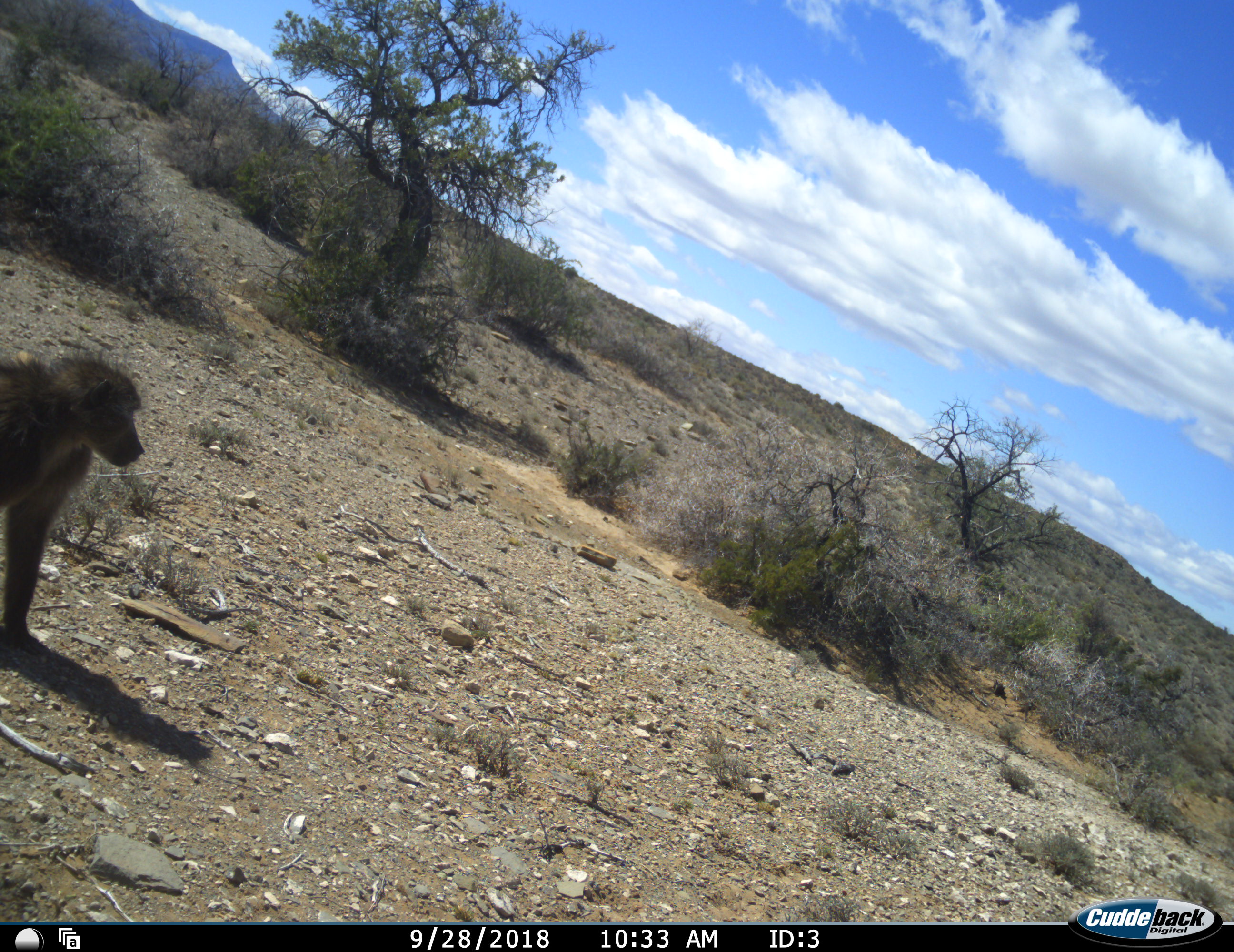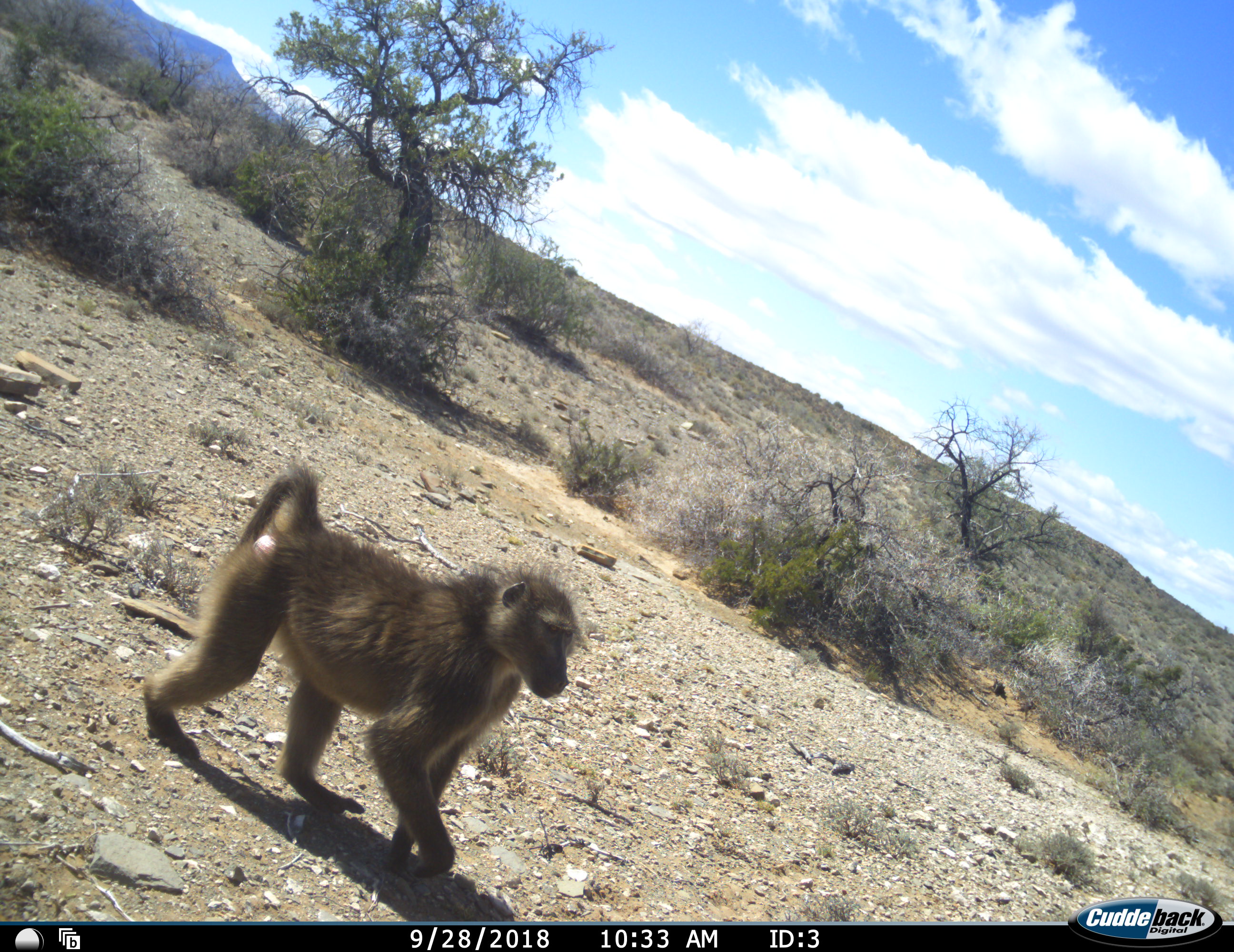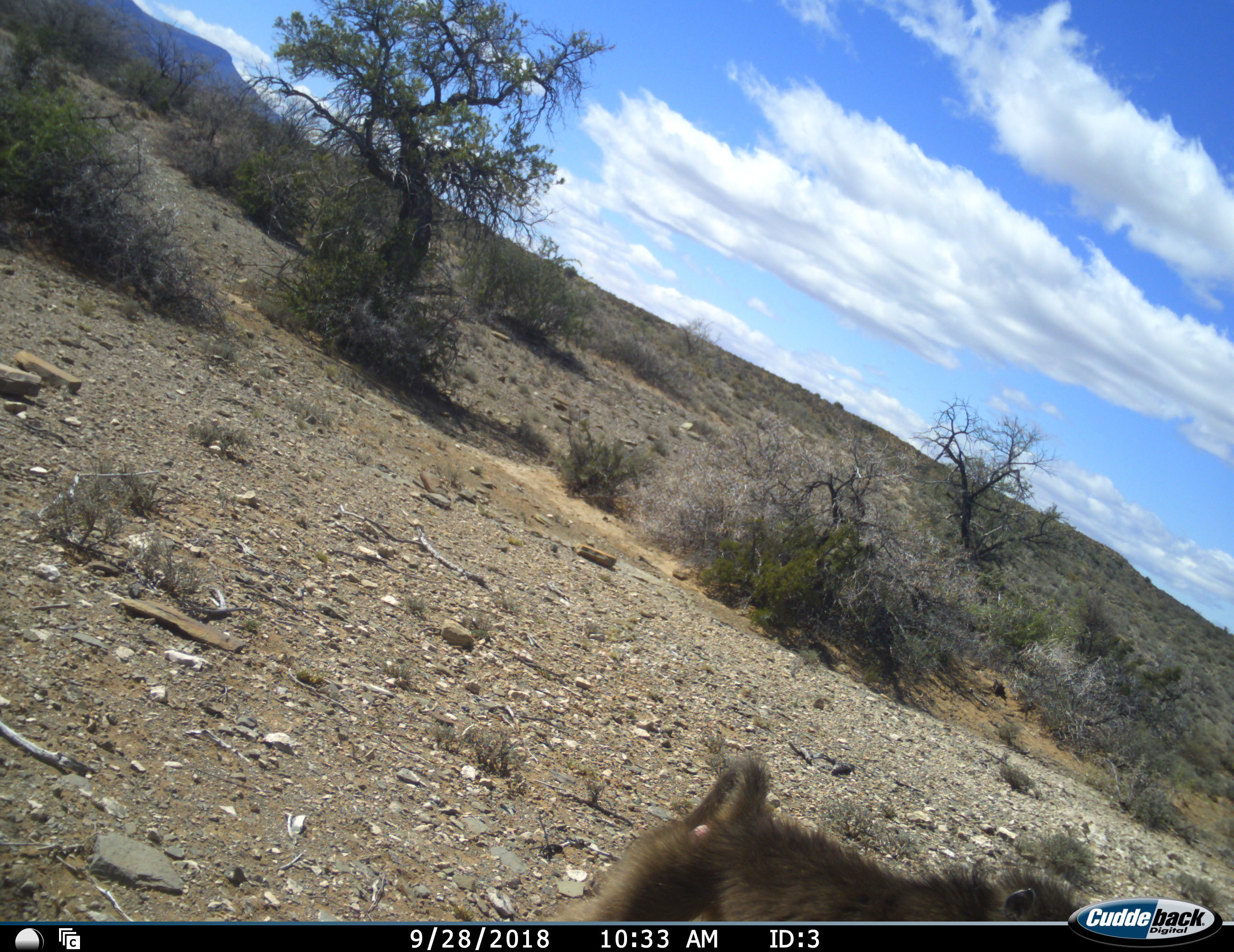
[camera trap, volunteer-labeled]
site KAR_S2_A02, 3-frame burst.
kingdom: Animalia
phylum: Chordata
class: Mammalia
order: Primates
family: Cercopithecidae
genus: Papio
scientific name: Papio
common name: baboon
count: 1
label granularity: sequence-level